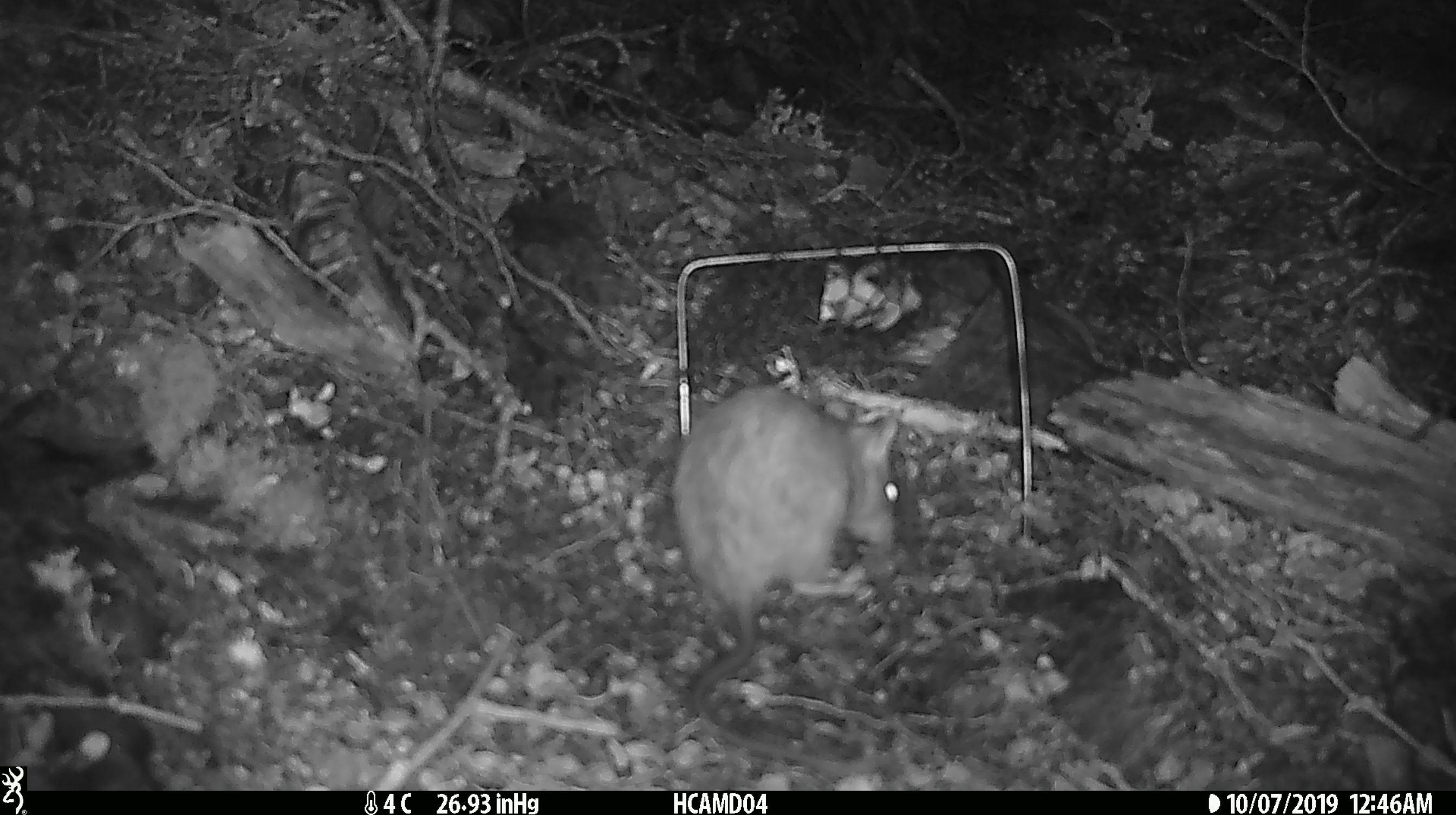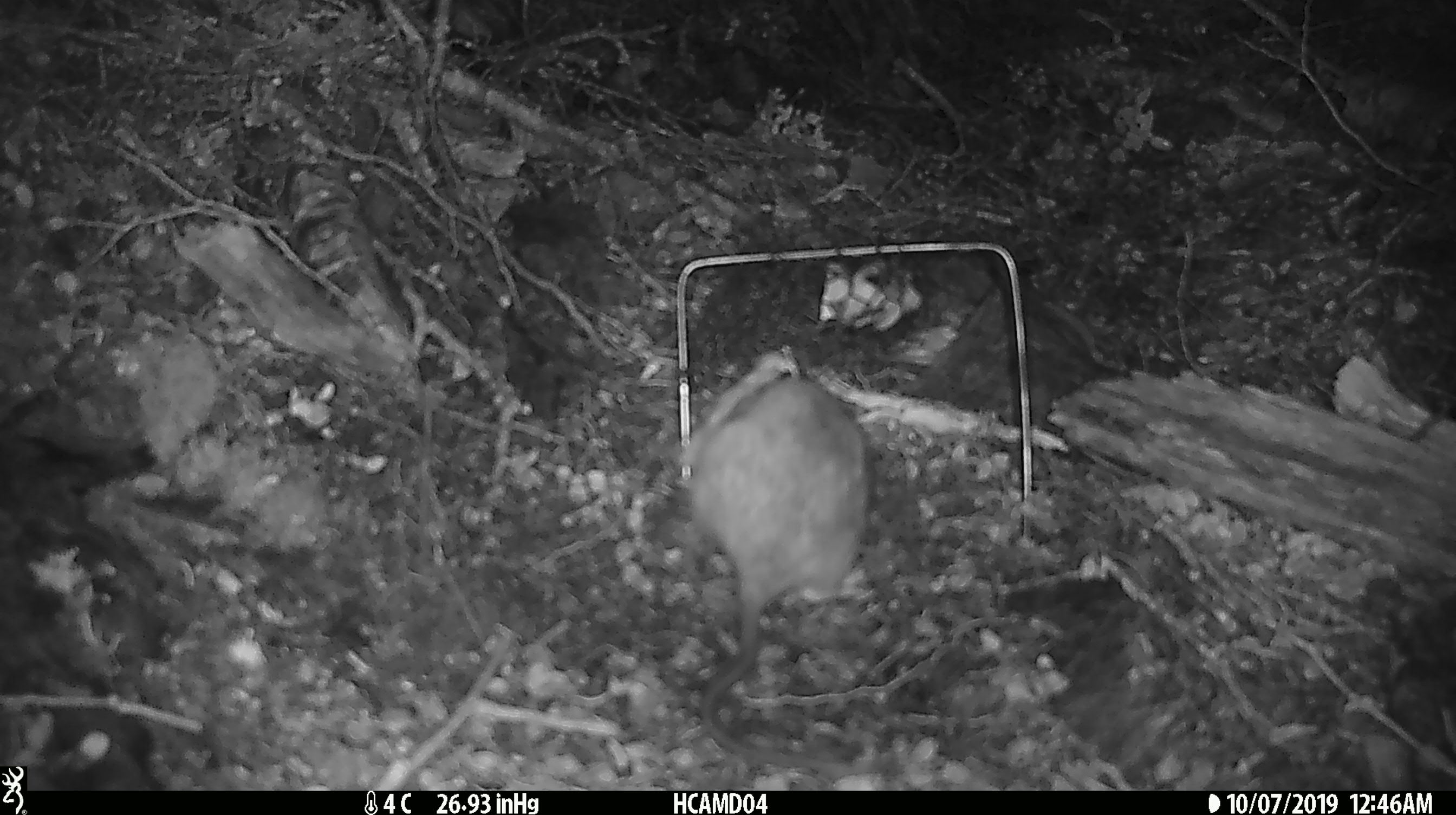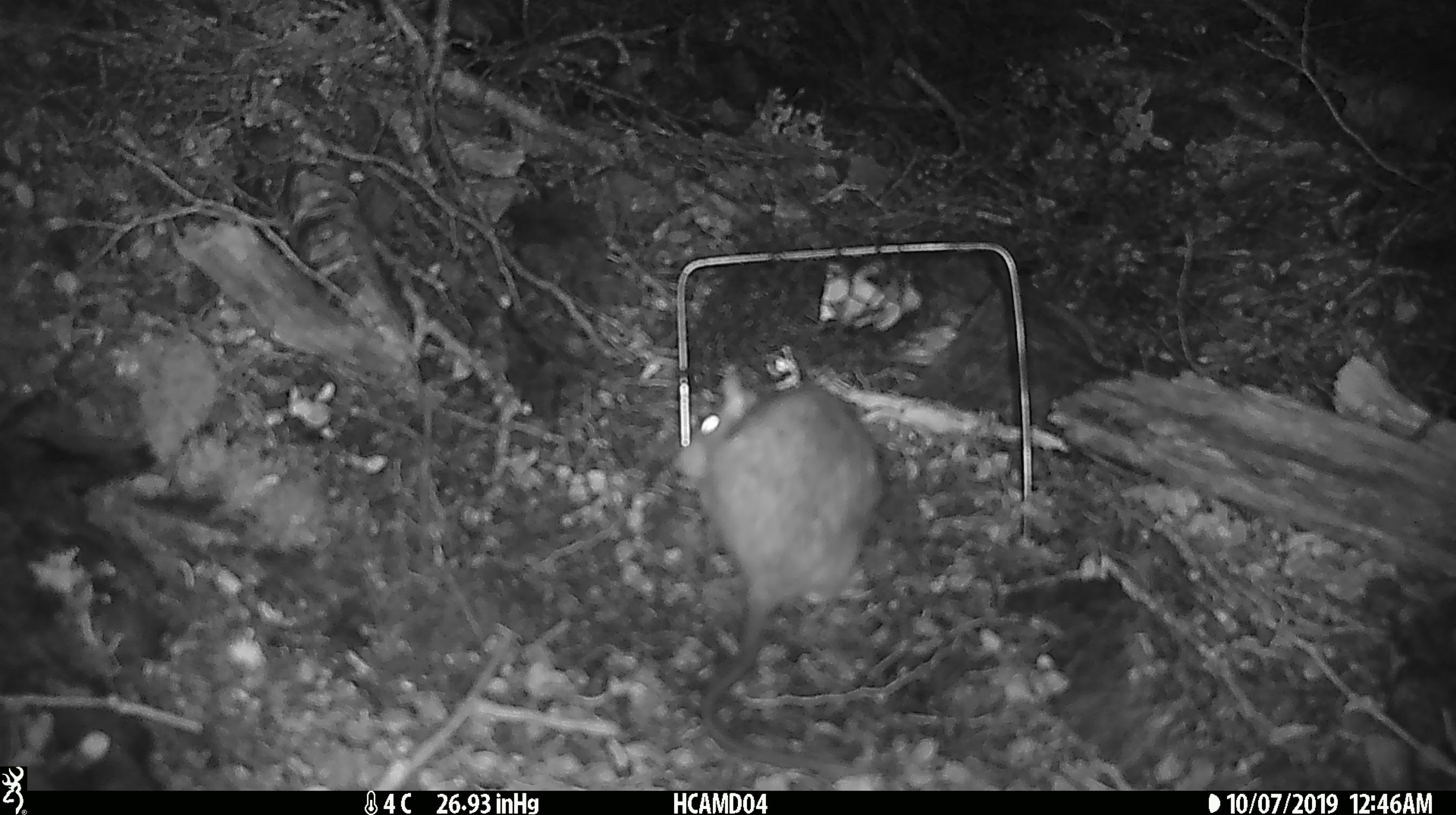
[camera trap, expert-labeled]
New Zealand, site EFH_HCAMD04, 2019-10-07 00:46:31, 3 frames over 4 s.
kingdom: Animalia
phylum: Chordata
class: Mammalia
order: Rodentia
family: Muridae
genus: Rattus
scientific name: Rattus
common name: rat